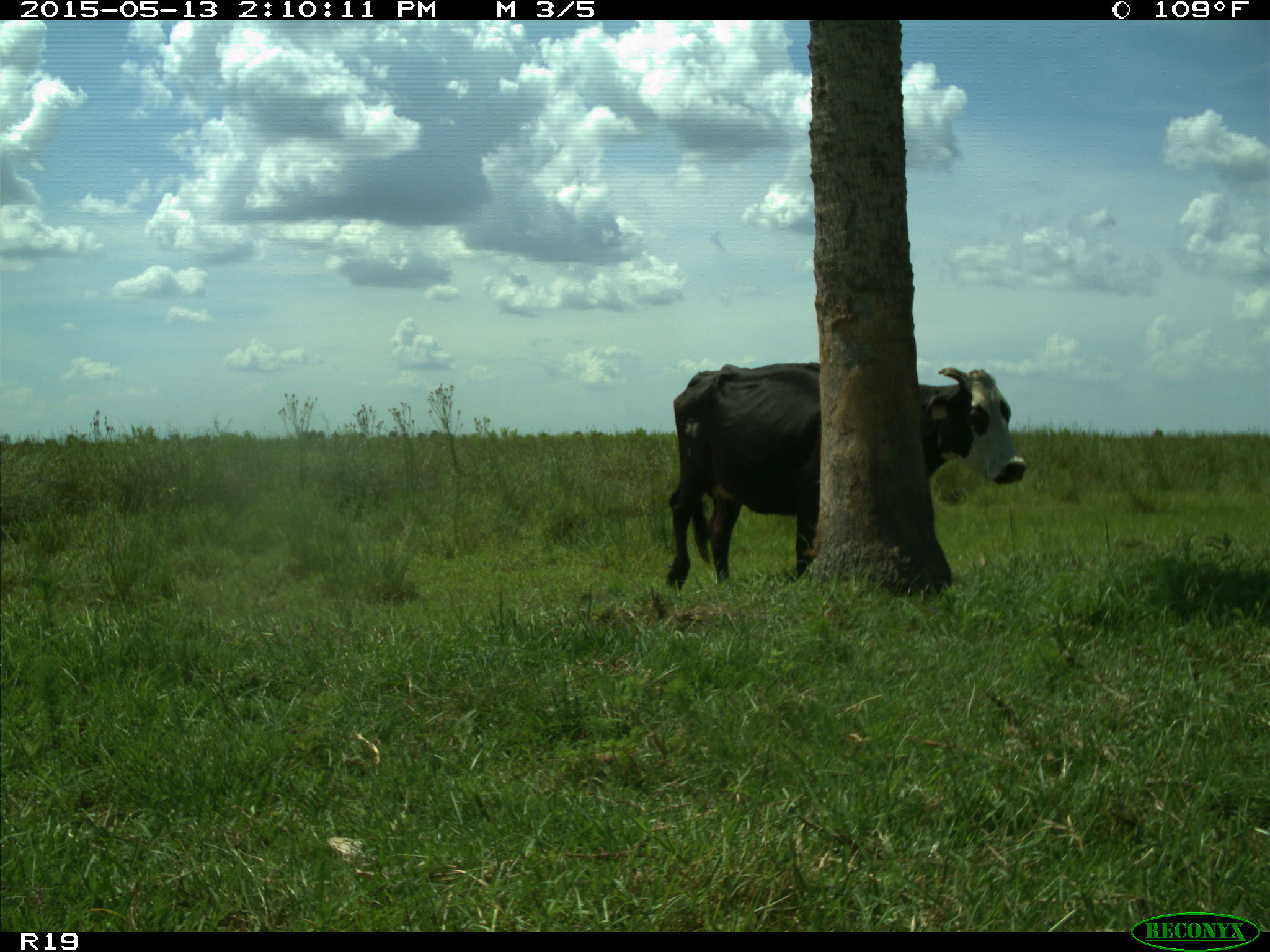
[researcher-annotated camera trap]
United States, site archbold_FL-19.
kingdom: Animalia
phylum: Chordata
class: Mammalia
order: Artiodactyla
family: Bovidae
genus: Bos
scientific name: Bos taurus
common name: domestic cow